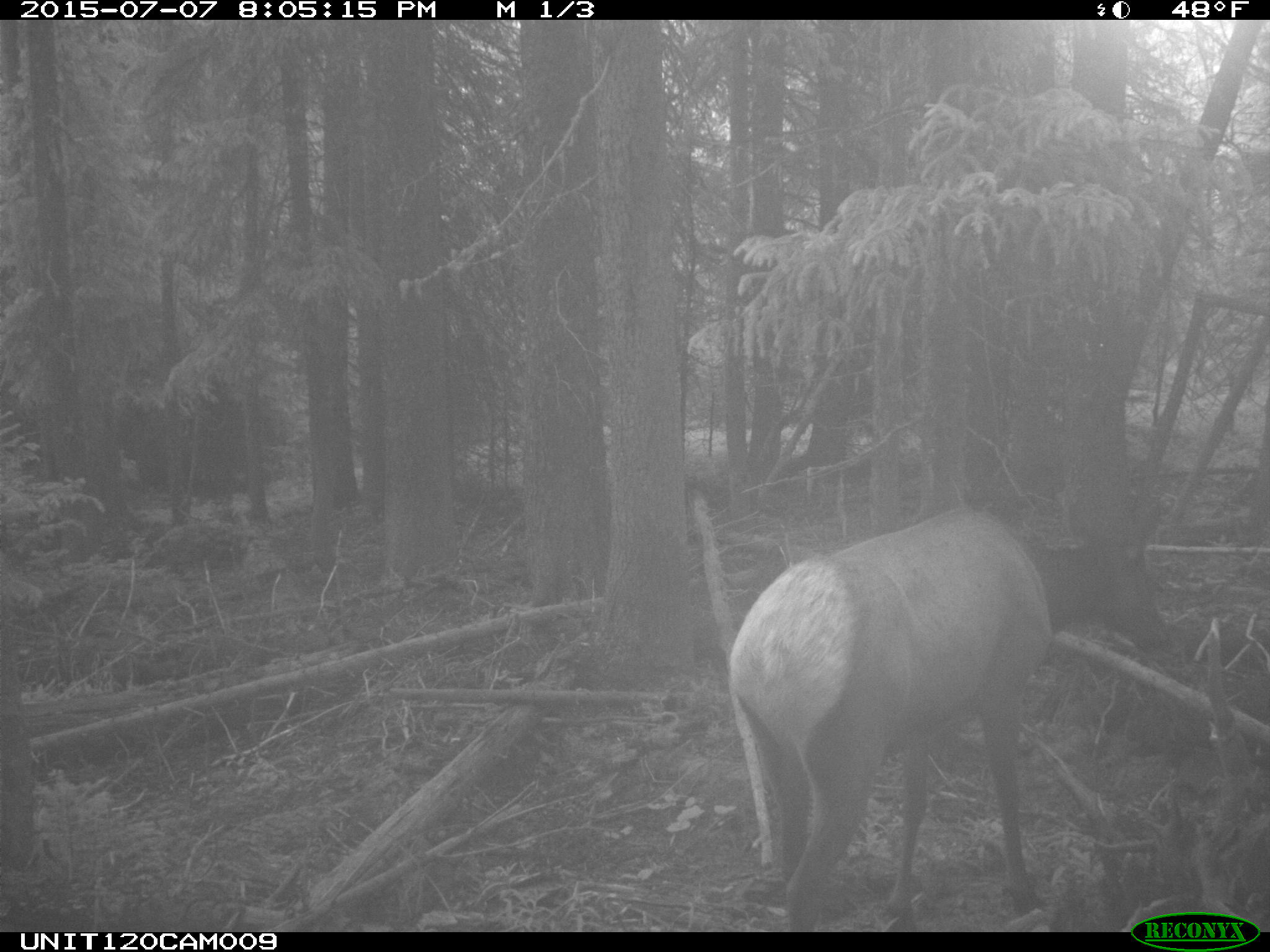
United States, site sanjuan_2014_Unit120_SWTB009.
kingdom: Animalia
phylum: Chordata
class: Mammalia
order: Artiodactyla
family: Cervidae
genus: Cervus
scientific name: Cervus elaphus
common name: red deer